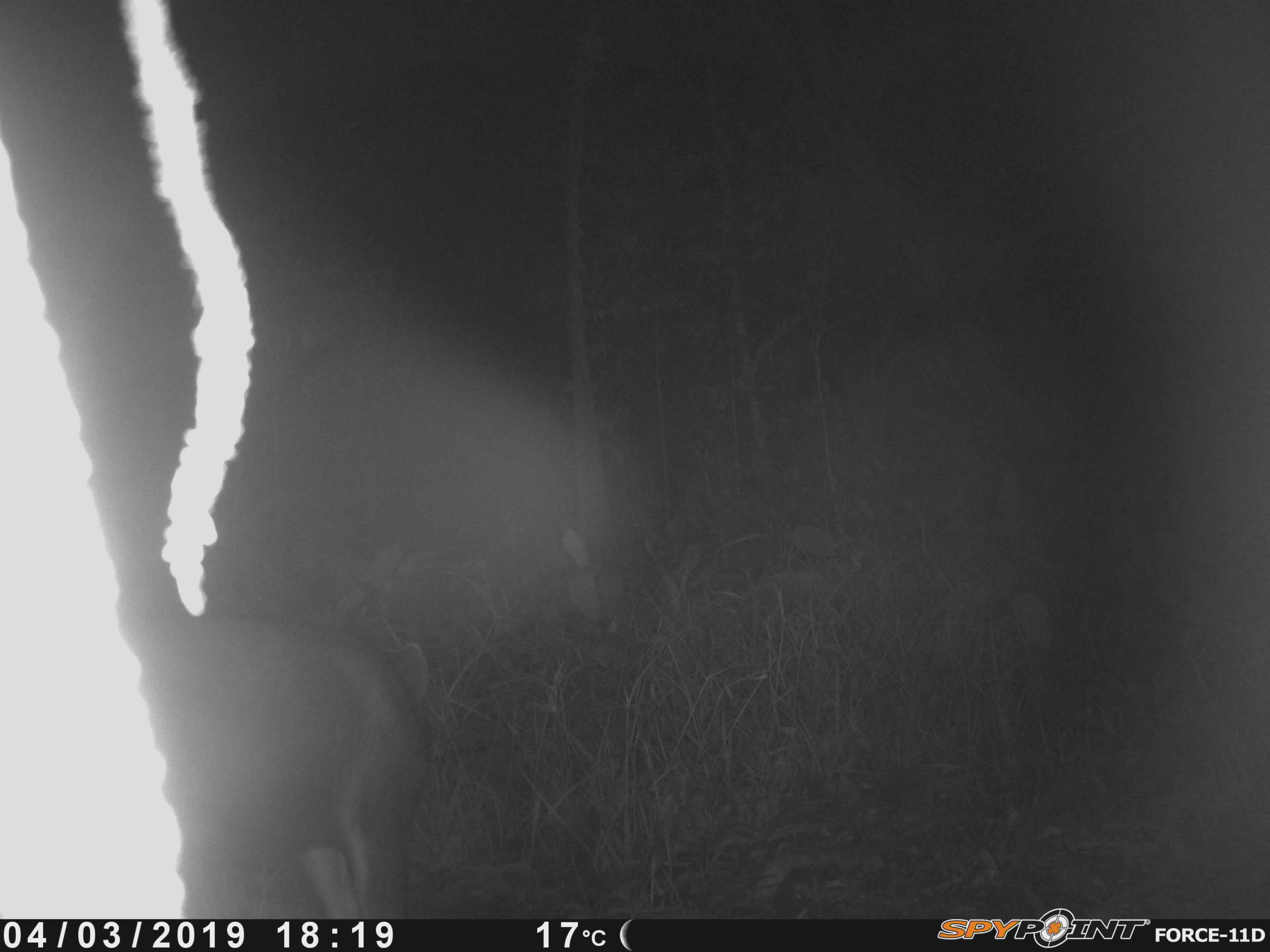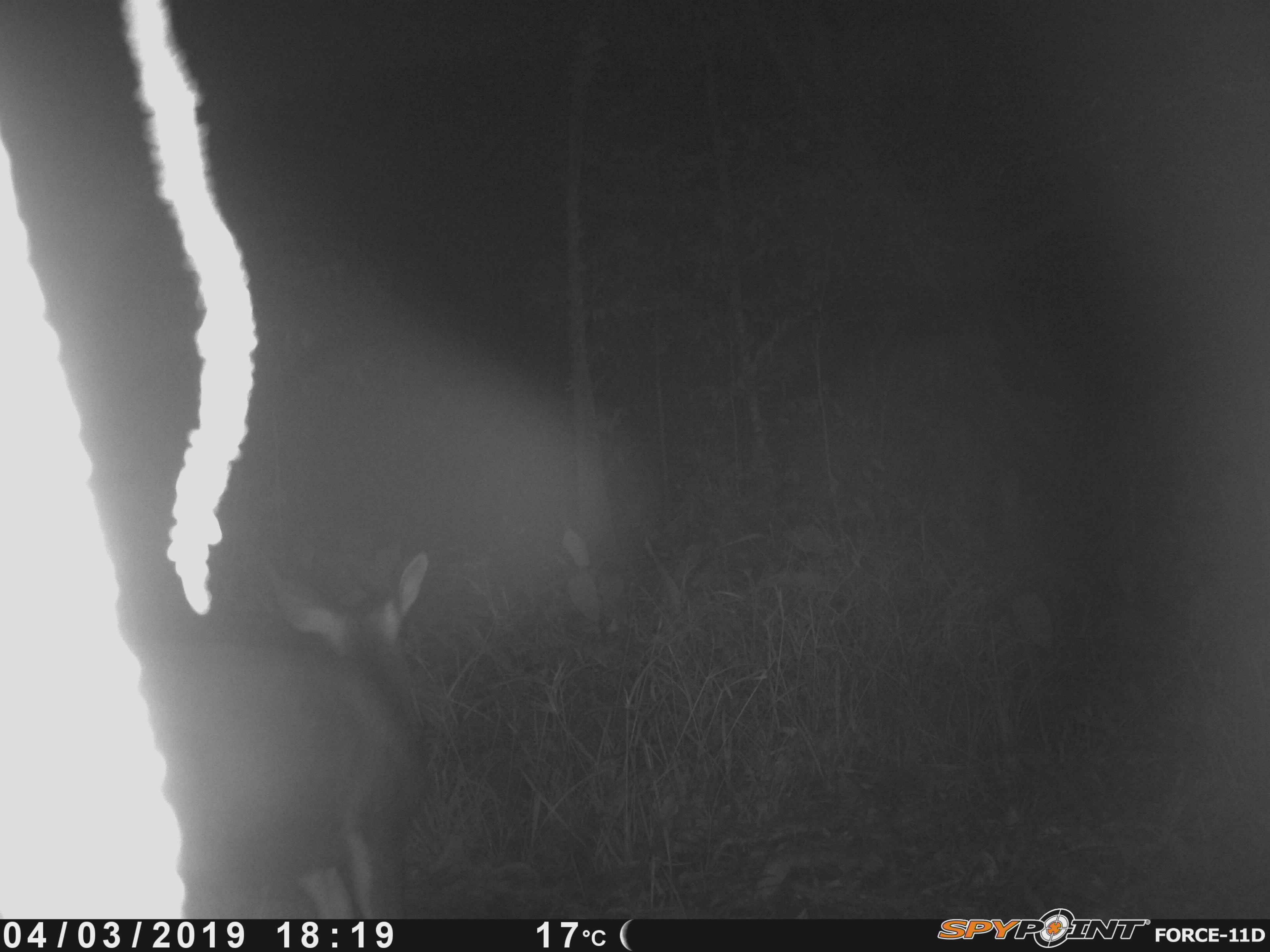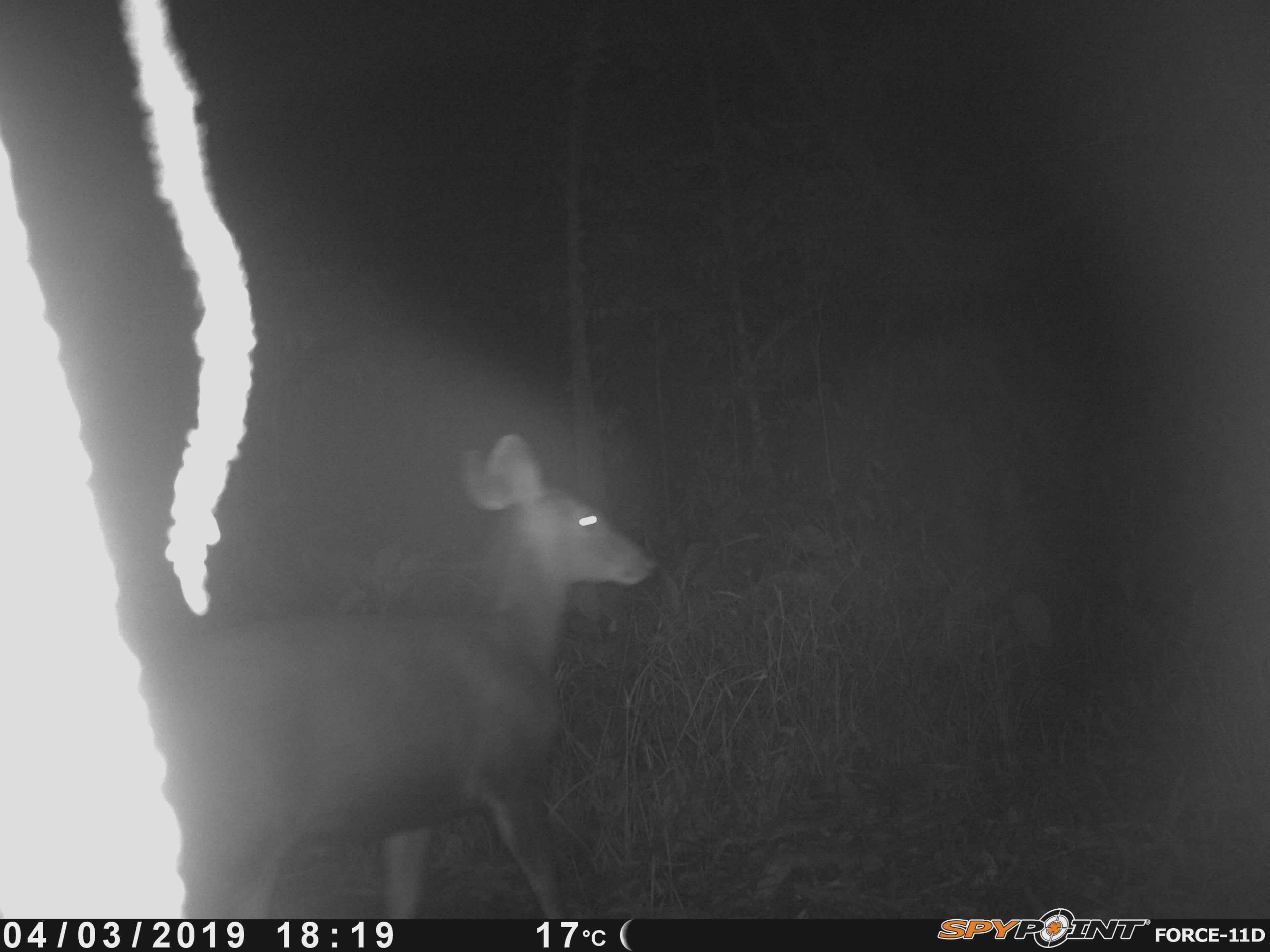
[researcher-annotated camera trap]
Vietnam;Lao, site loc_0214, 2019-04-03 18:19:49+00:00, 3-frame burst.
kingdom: Animalia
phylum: Chordata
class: Mammalia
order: Artiodactyla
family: Cervidae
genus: Rusa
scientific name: Rusa unicolor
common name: sambar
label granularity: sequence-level